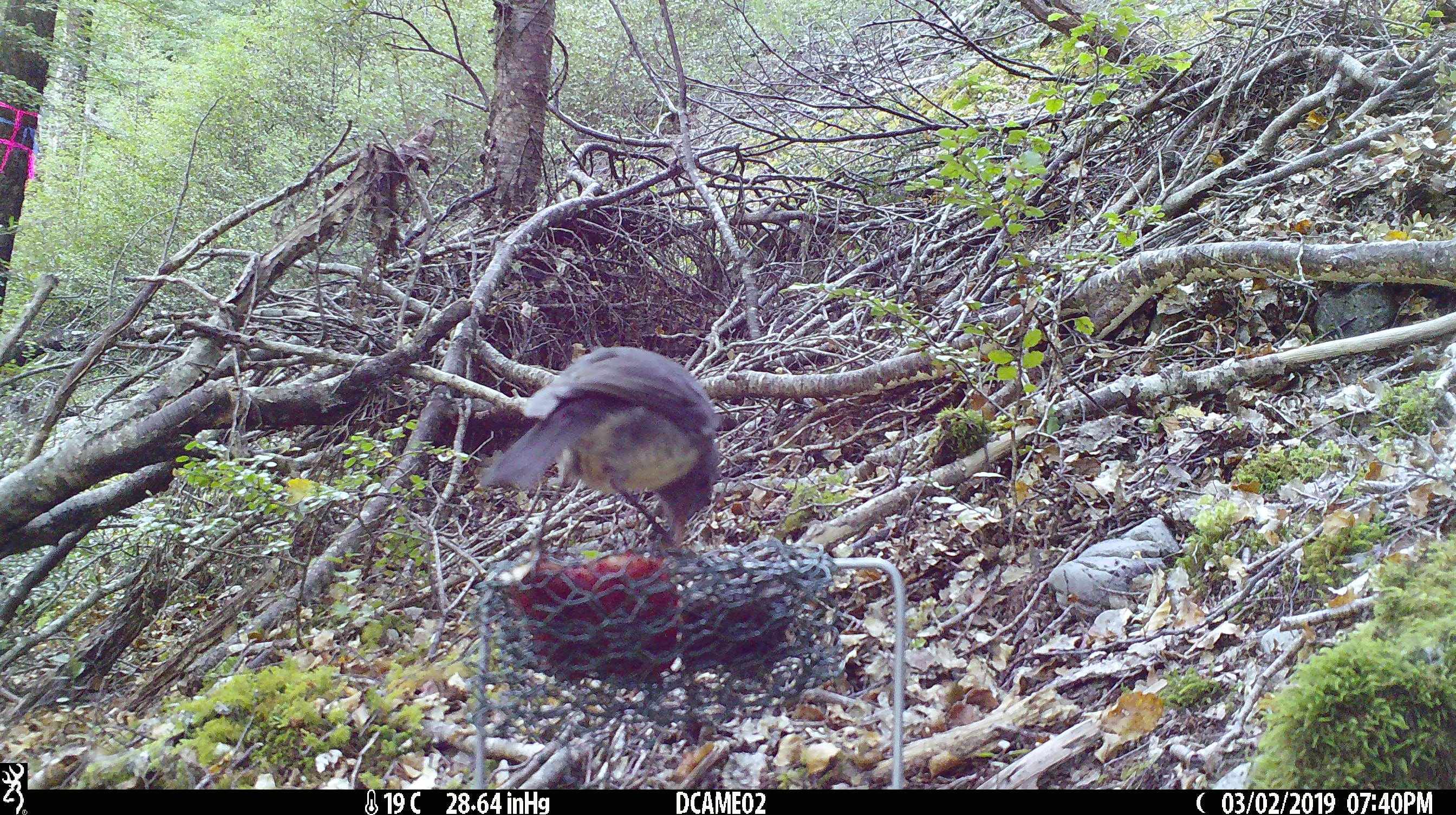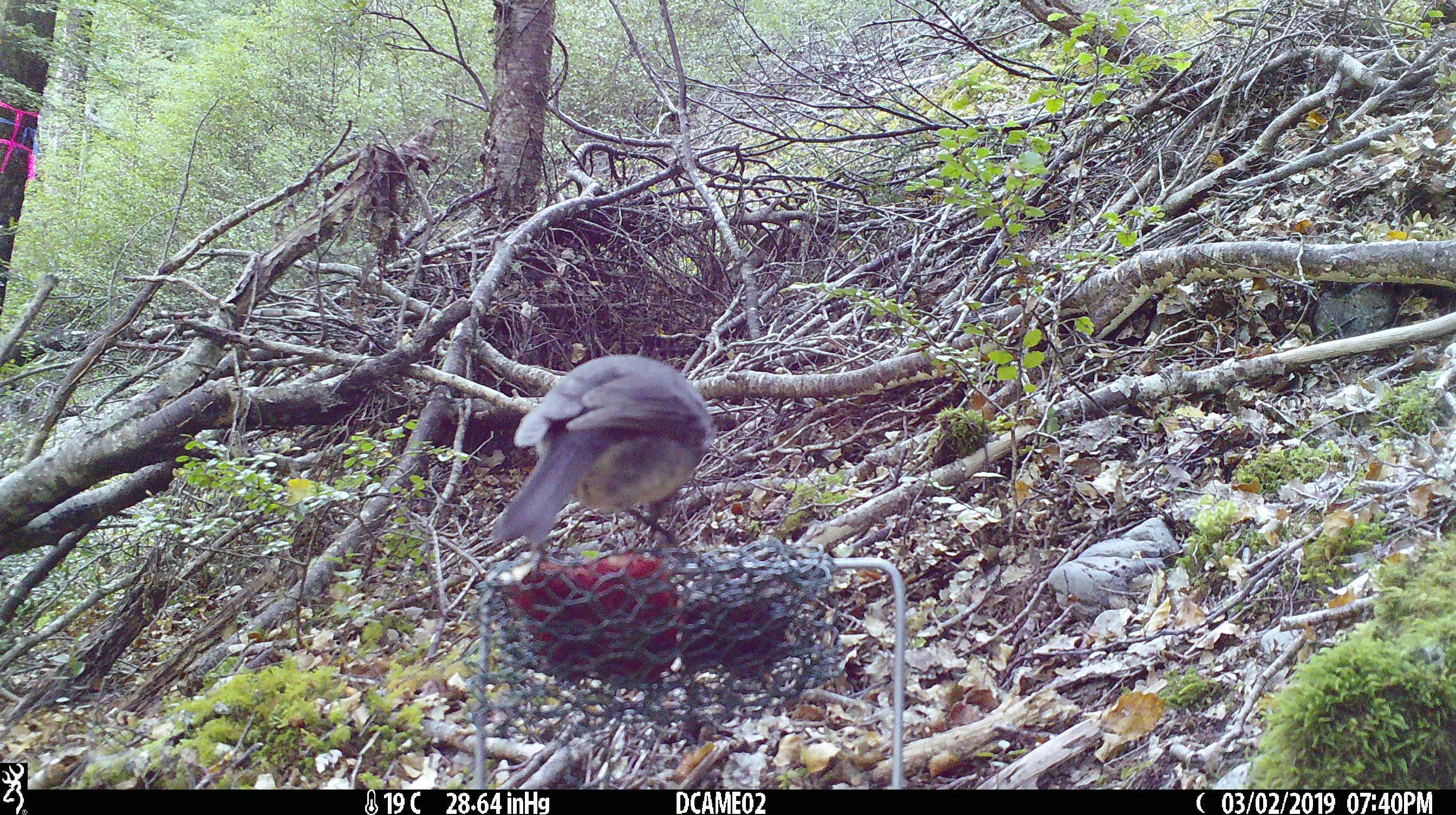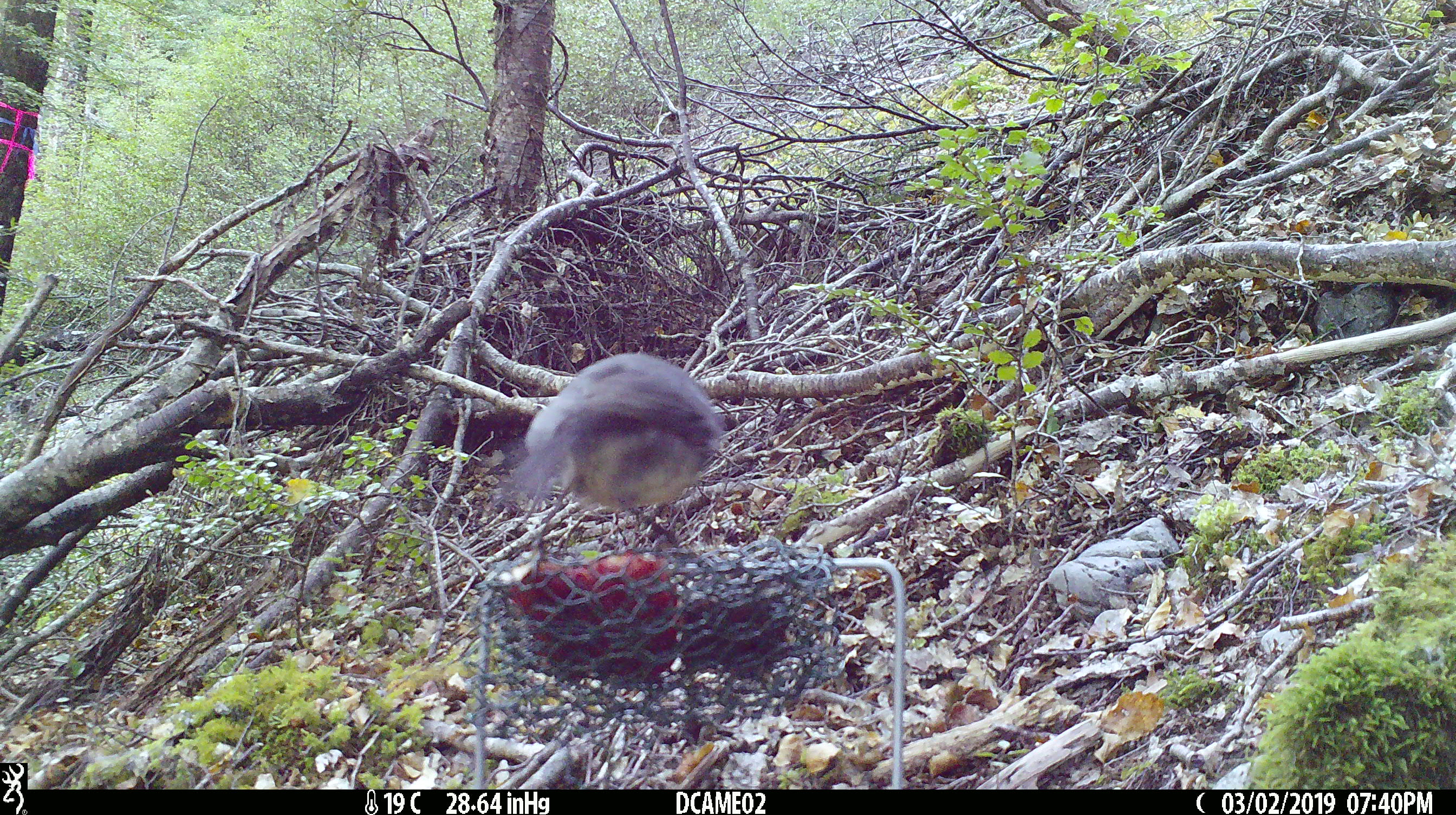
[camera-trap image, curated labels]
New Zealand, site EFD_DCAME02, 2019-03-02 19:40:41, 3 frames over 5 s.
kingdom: Animalia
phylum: Chordata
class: Aves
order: Passeriformes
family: Petroicidae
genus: Petroica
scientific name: Petroica australis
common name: new zealand robin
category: robin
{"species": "robin (new zealand robin) (Petroica australis)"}